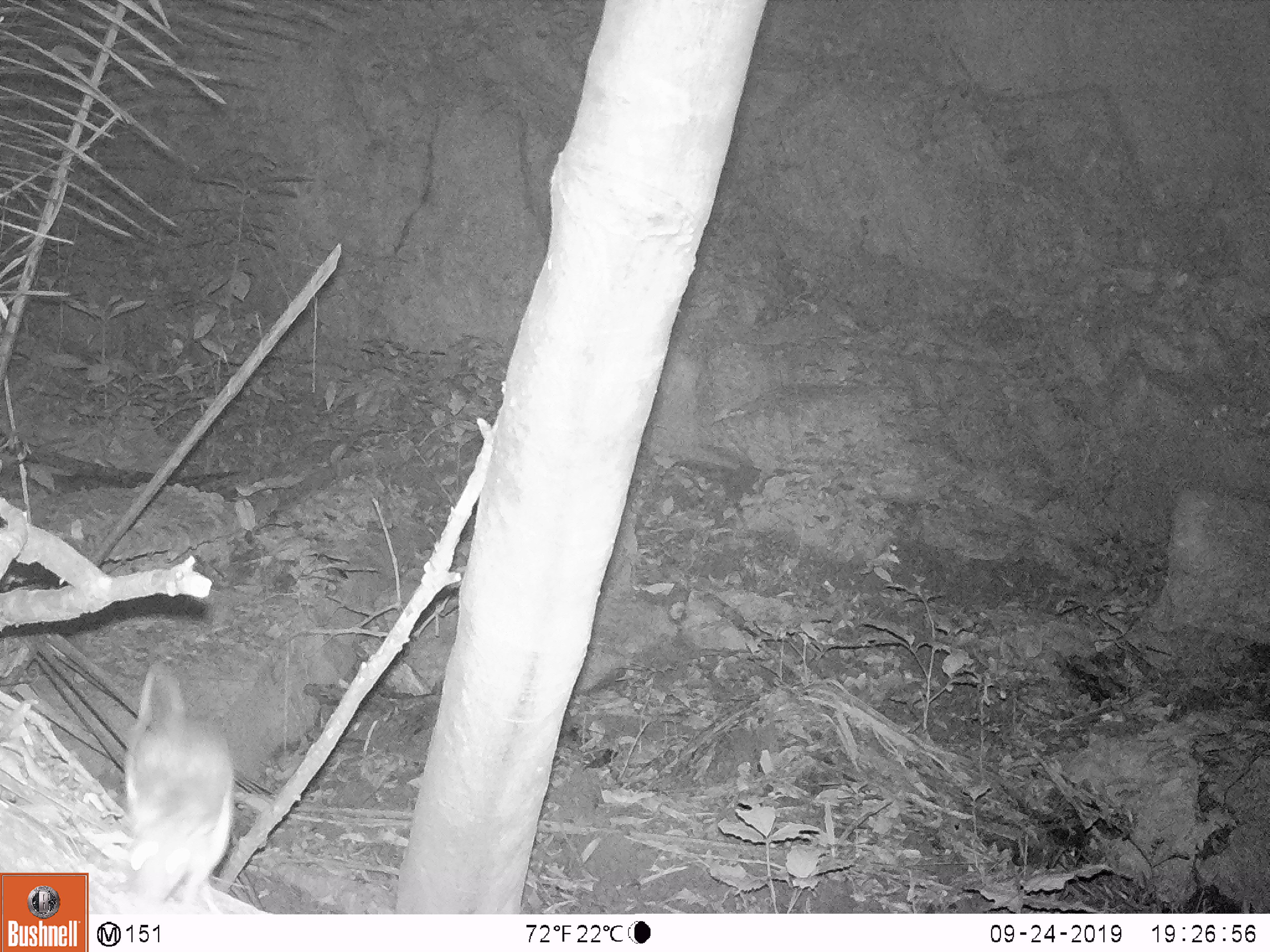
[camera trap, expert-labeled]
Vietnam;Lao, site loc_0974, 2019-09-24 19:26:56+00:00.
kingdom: Animalia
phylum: Chordata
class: Mammalia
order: Rodentia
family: Muridae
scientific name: Muridae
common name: old-world mice and rats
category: unidentified murid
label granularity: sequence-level